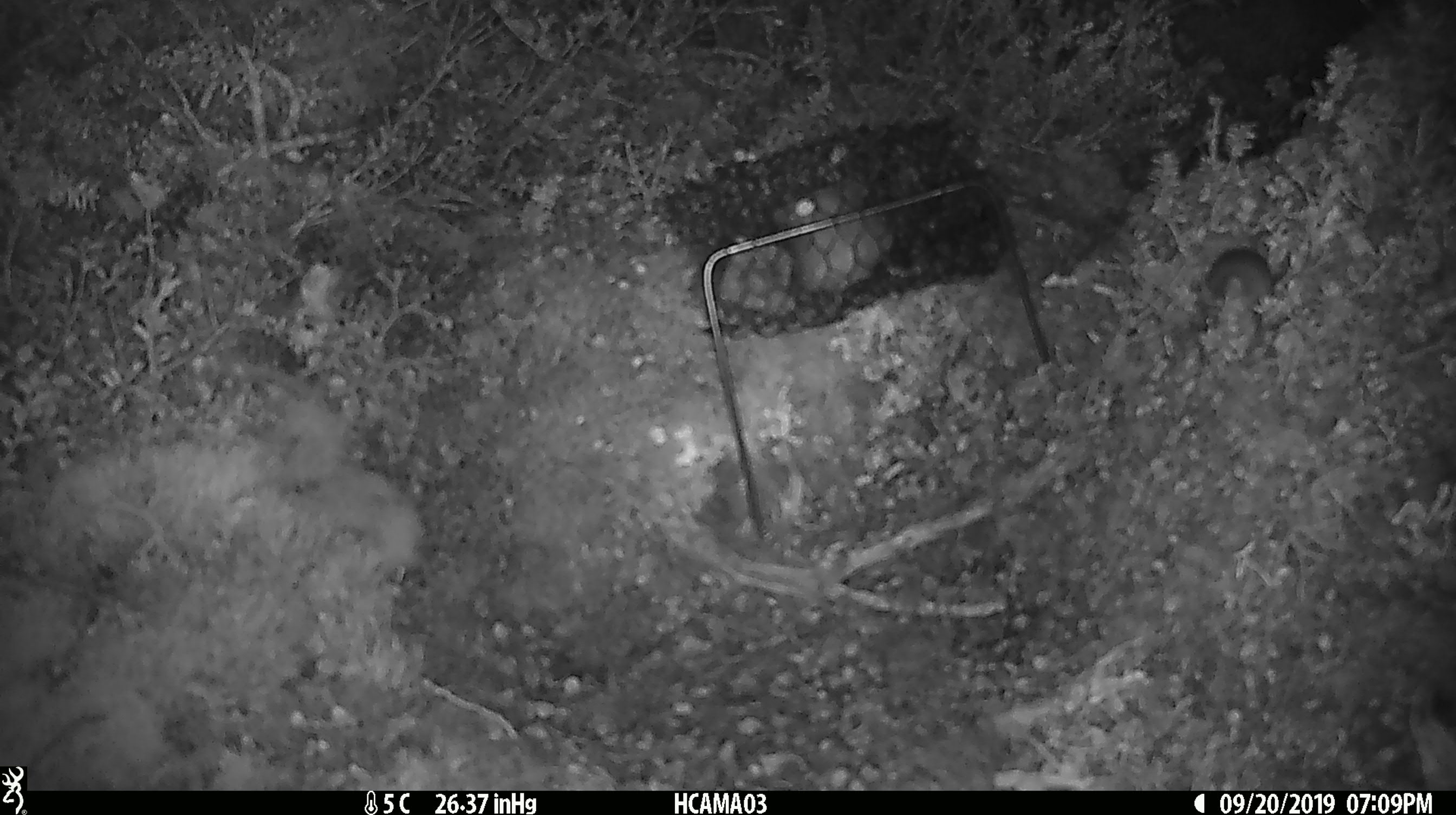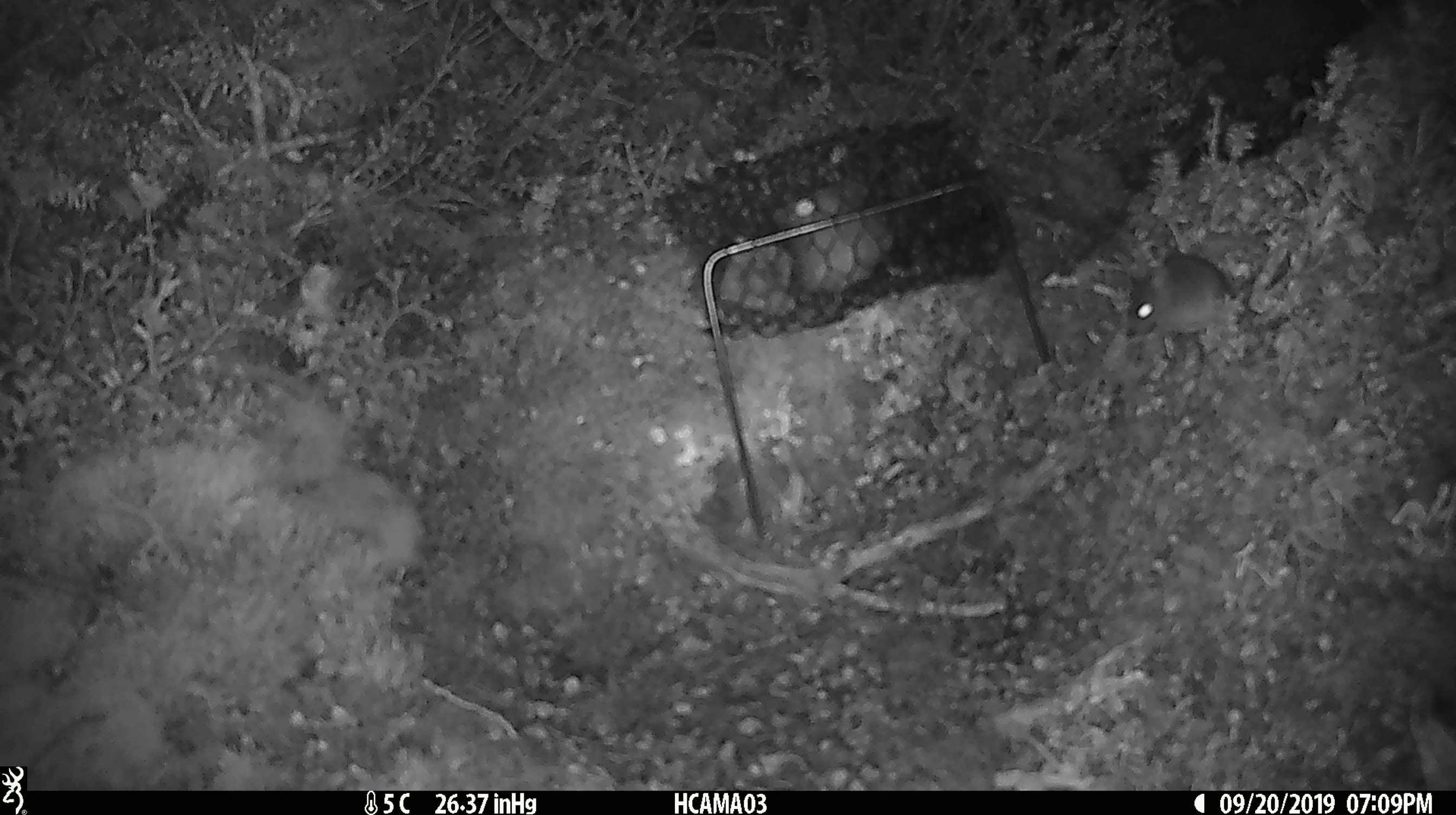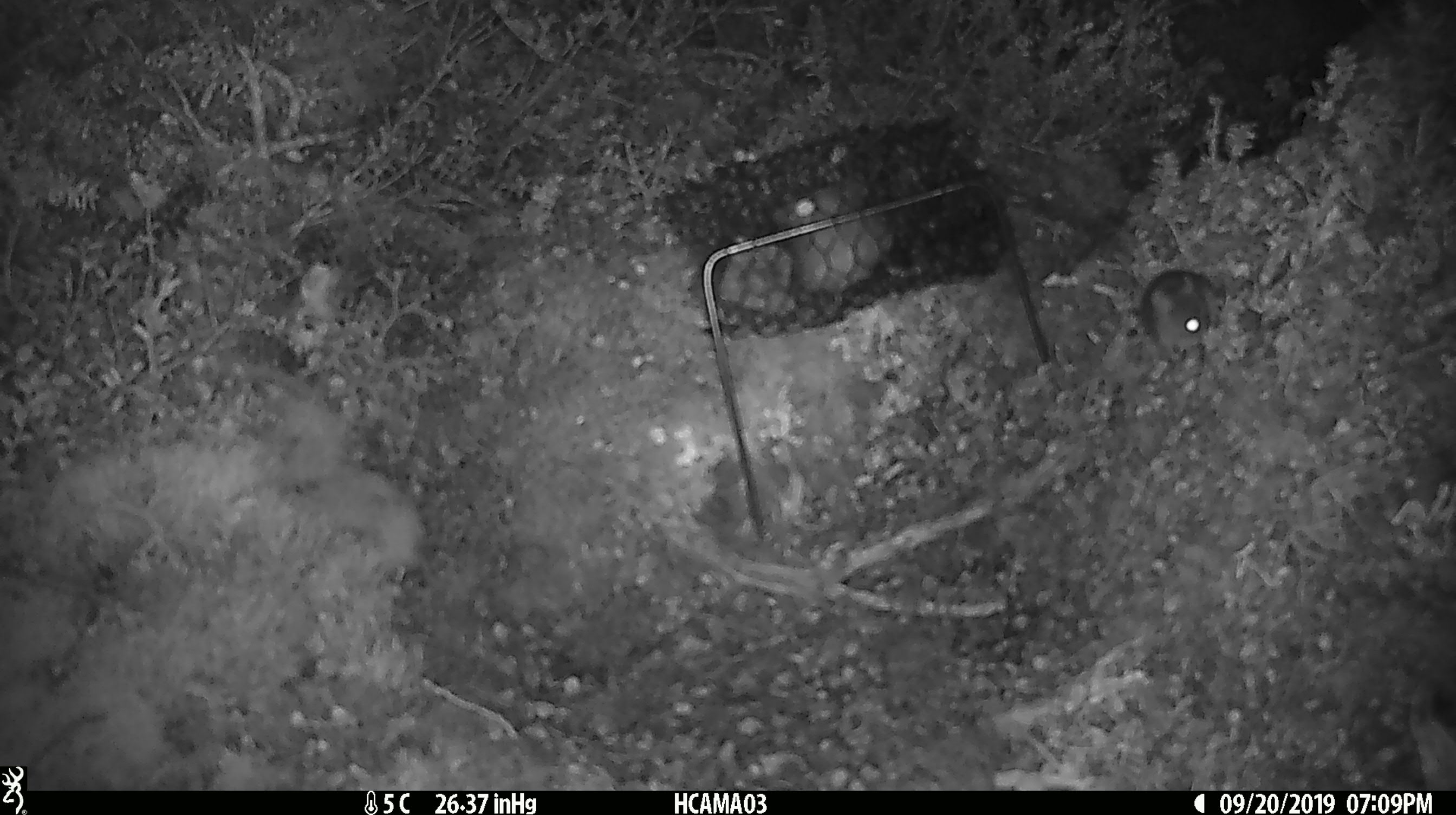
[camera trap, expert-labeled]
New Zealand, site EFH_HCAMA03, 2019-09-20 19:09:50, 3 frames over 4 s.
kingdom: Animalia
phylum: Chordata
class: Mammalia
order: Rodentia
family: Muridae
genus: Mus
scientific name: Mus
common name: mouse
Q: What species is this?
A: Mouse (Mus).